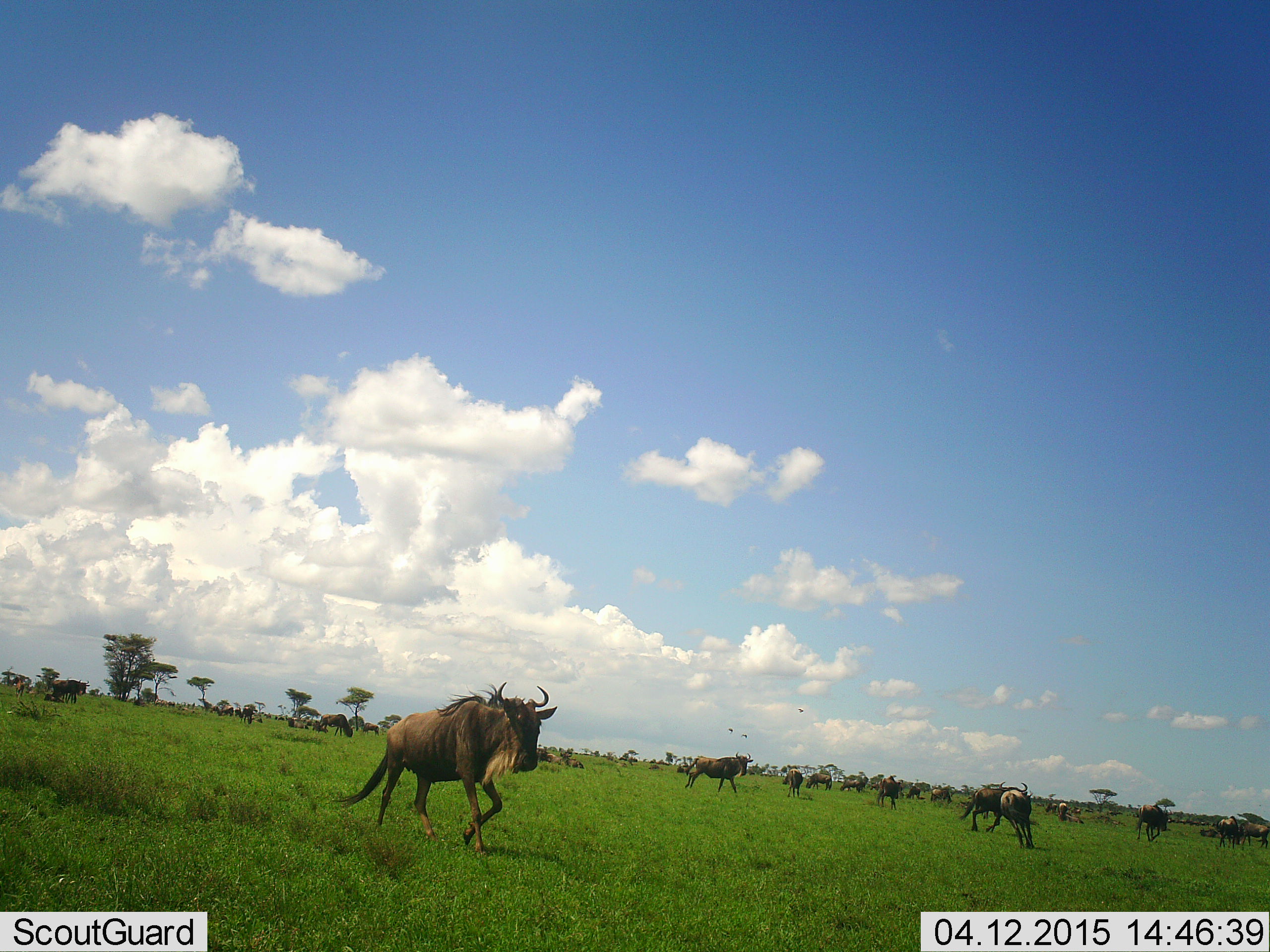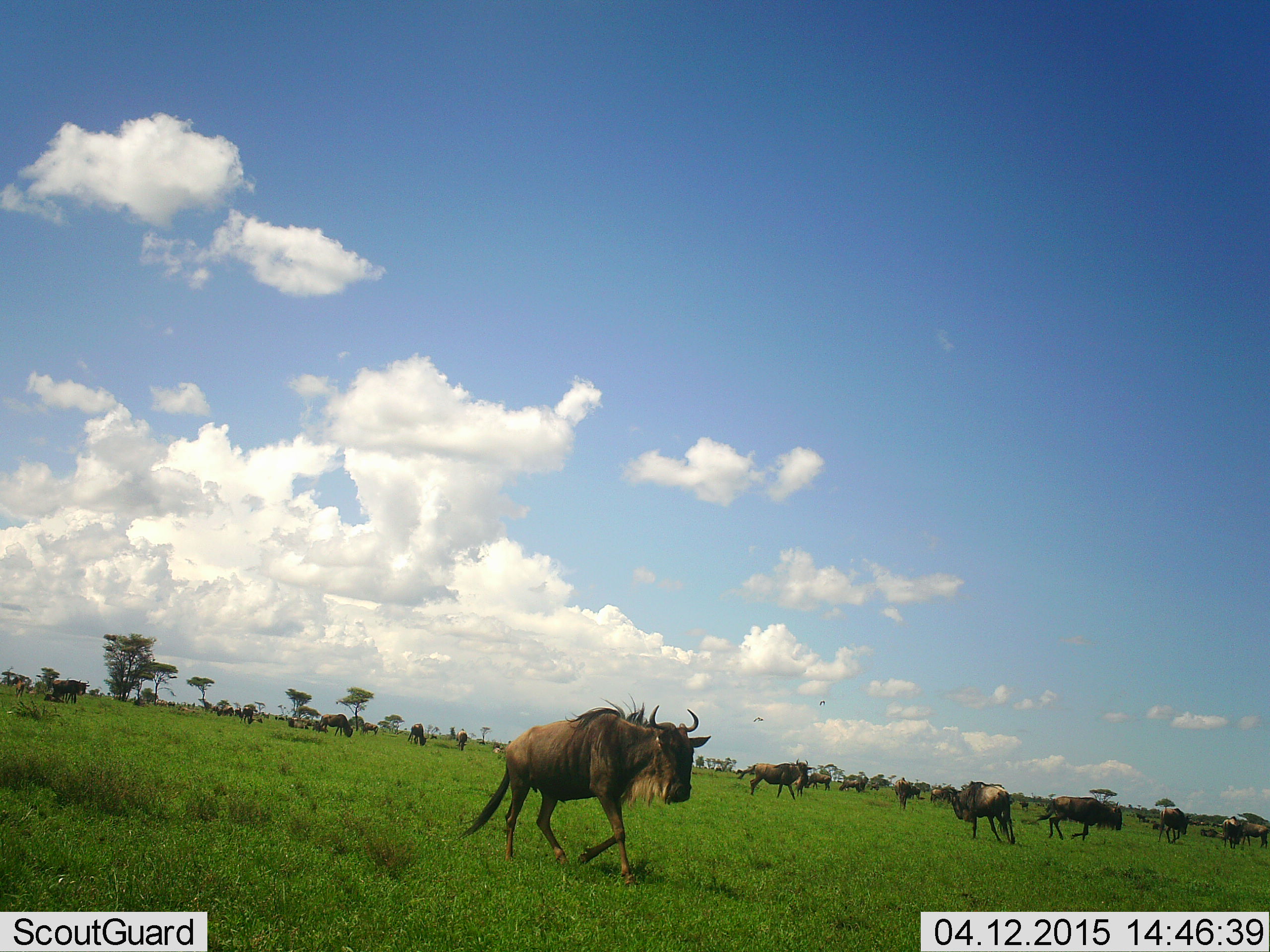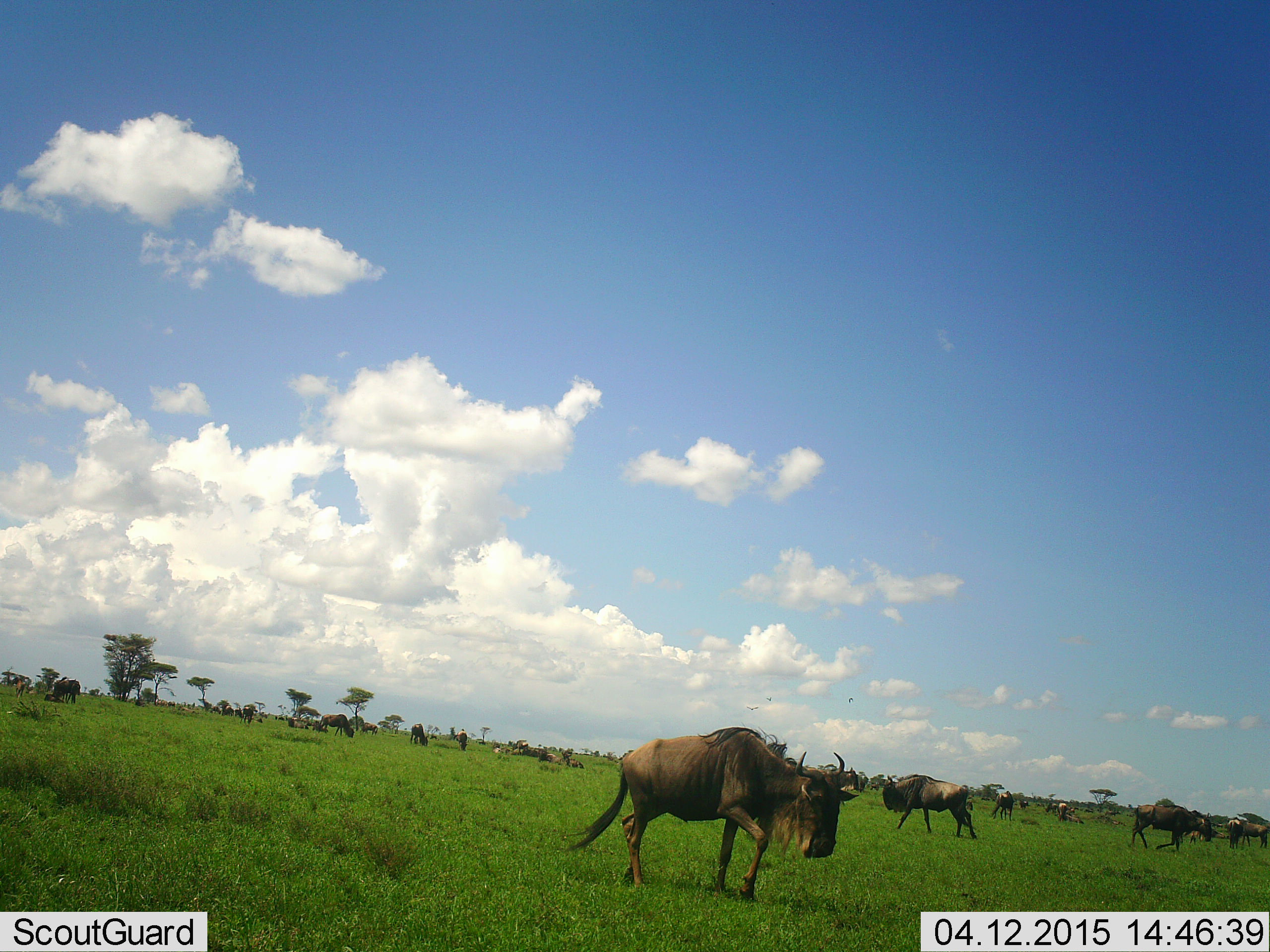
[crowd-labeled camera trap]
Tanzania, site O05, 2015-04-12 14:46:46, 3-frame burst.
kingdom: Animalia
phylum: Chordata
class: Mammalia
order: Artiodactyla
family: Bovidae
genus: Connochaetes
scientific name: Connochaetes taurinus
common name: blue wildebeest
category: wildebeest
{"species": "wildebeest (blue wildebeest) (Connochaetes taurinus)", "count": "11-50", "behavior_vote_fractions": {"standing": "38%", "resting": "15%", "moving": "92%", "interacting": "0%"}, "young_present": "0%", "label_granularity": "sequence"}